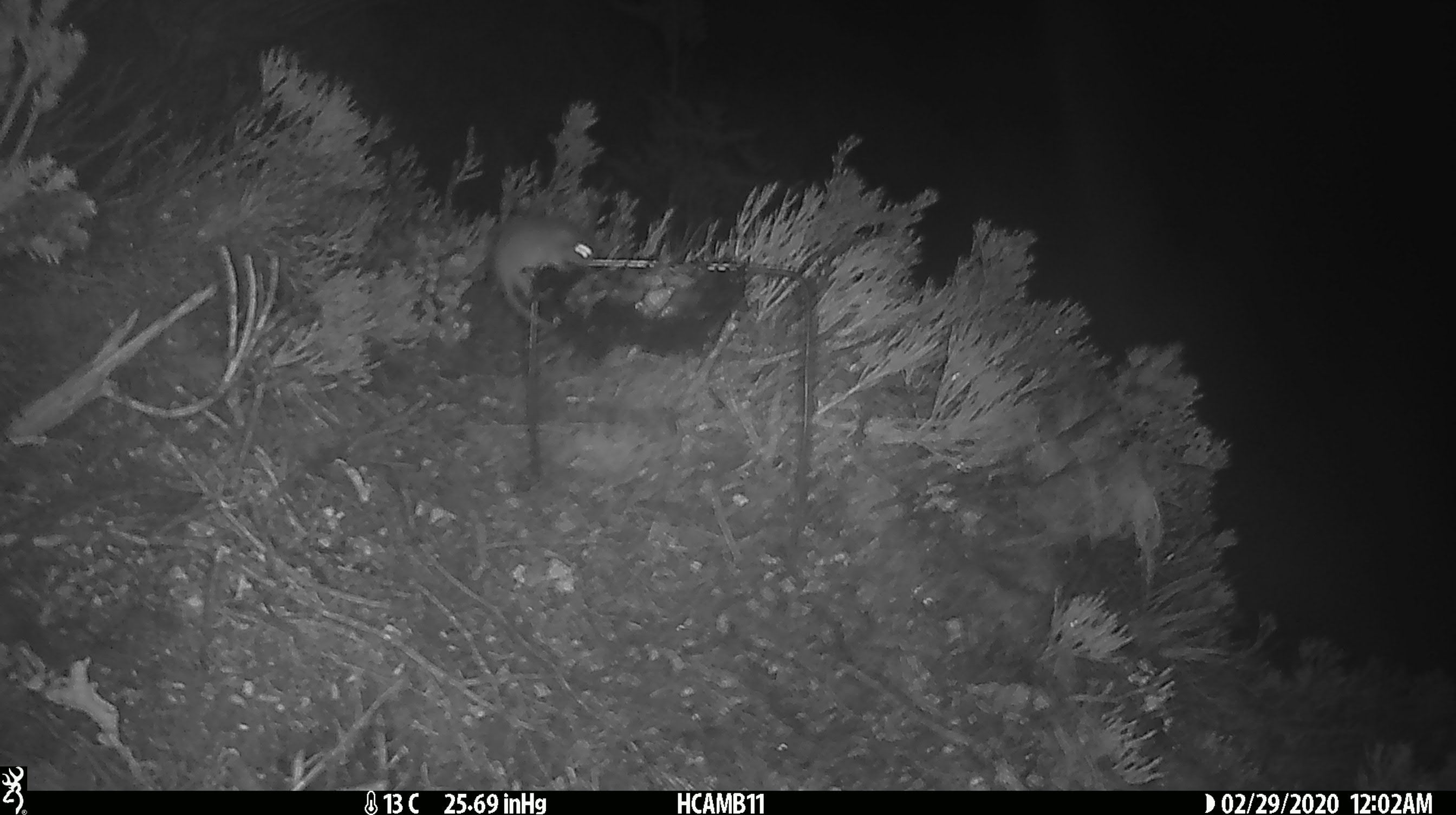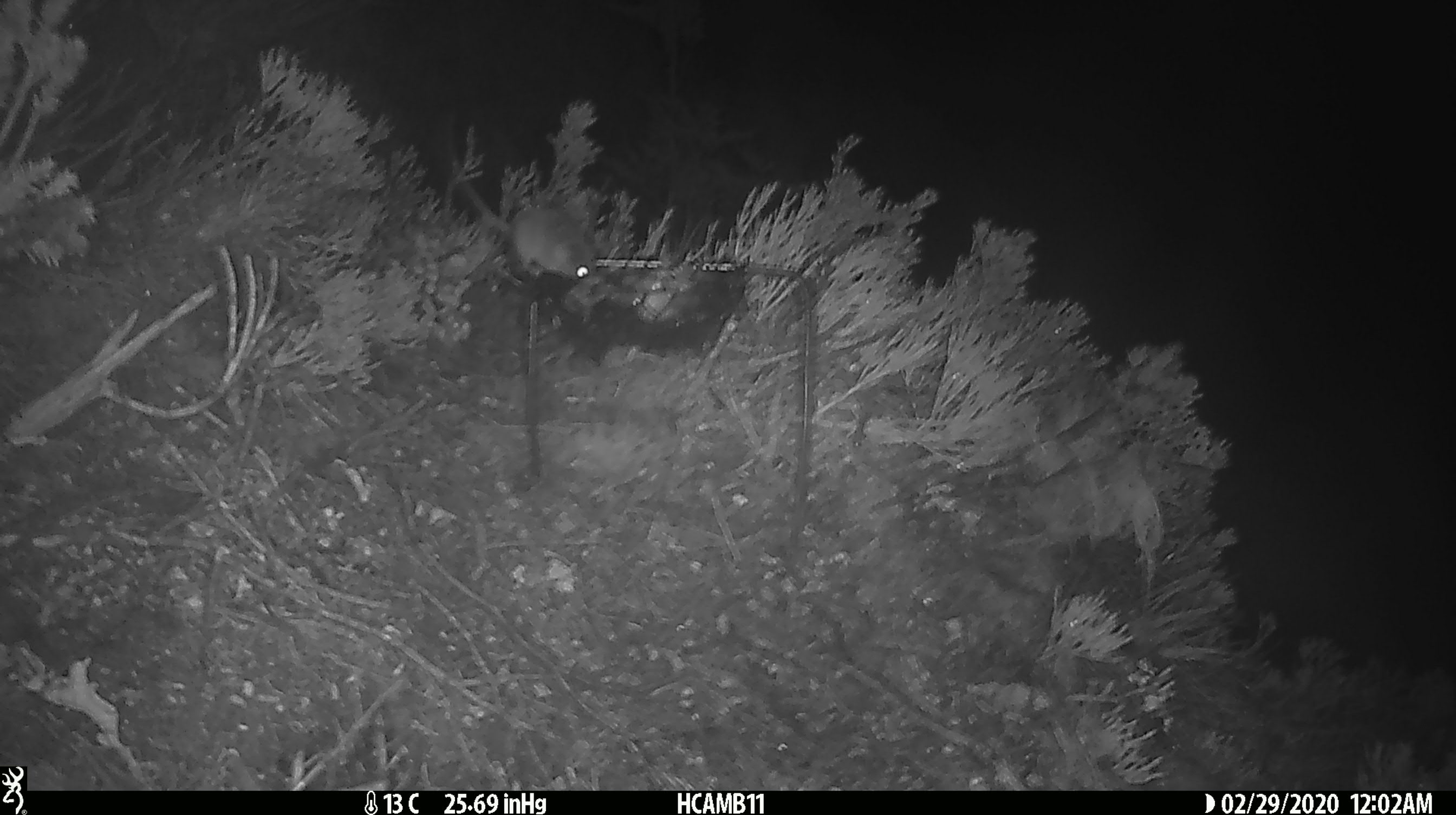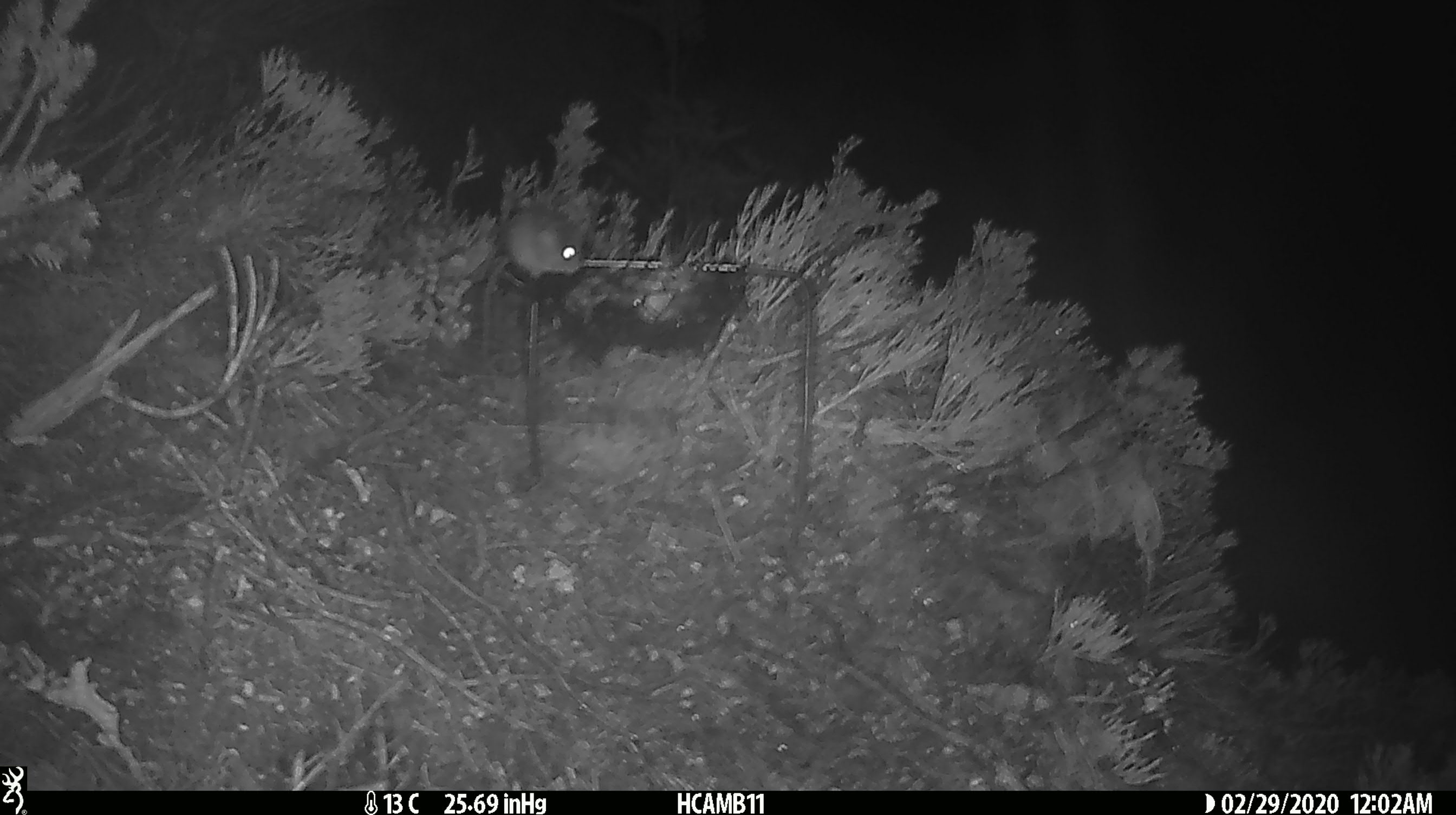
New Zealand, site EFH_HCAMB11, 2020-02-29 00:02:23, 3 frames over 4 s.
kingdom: Animalia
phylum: Chordata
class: Mammalia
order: Rodentia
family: Muridae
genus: Mus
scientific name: Mus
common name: mouse